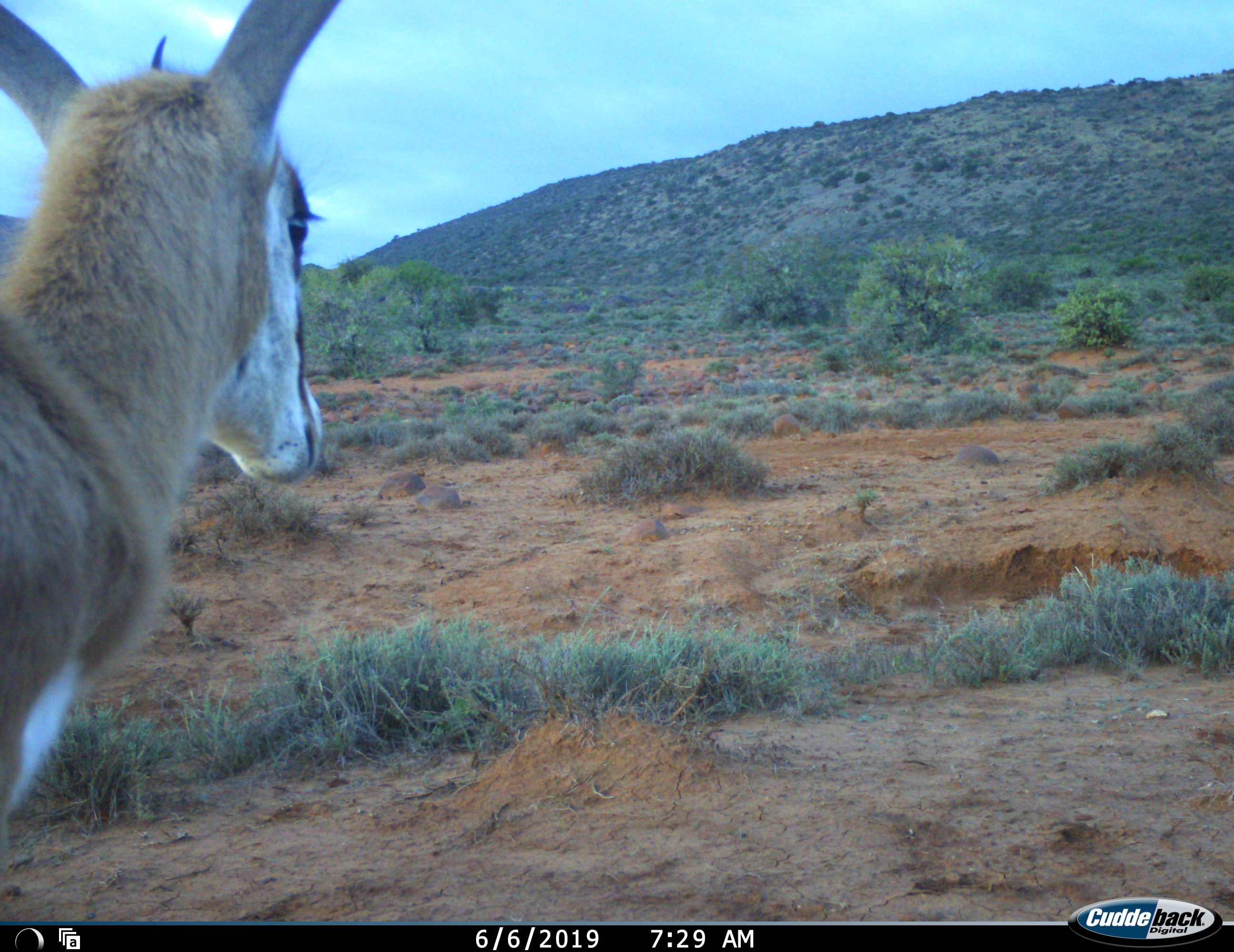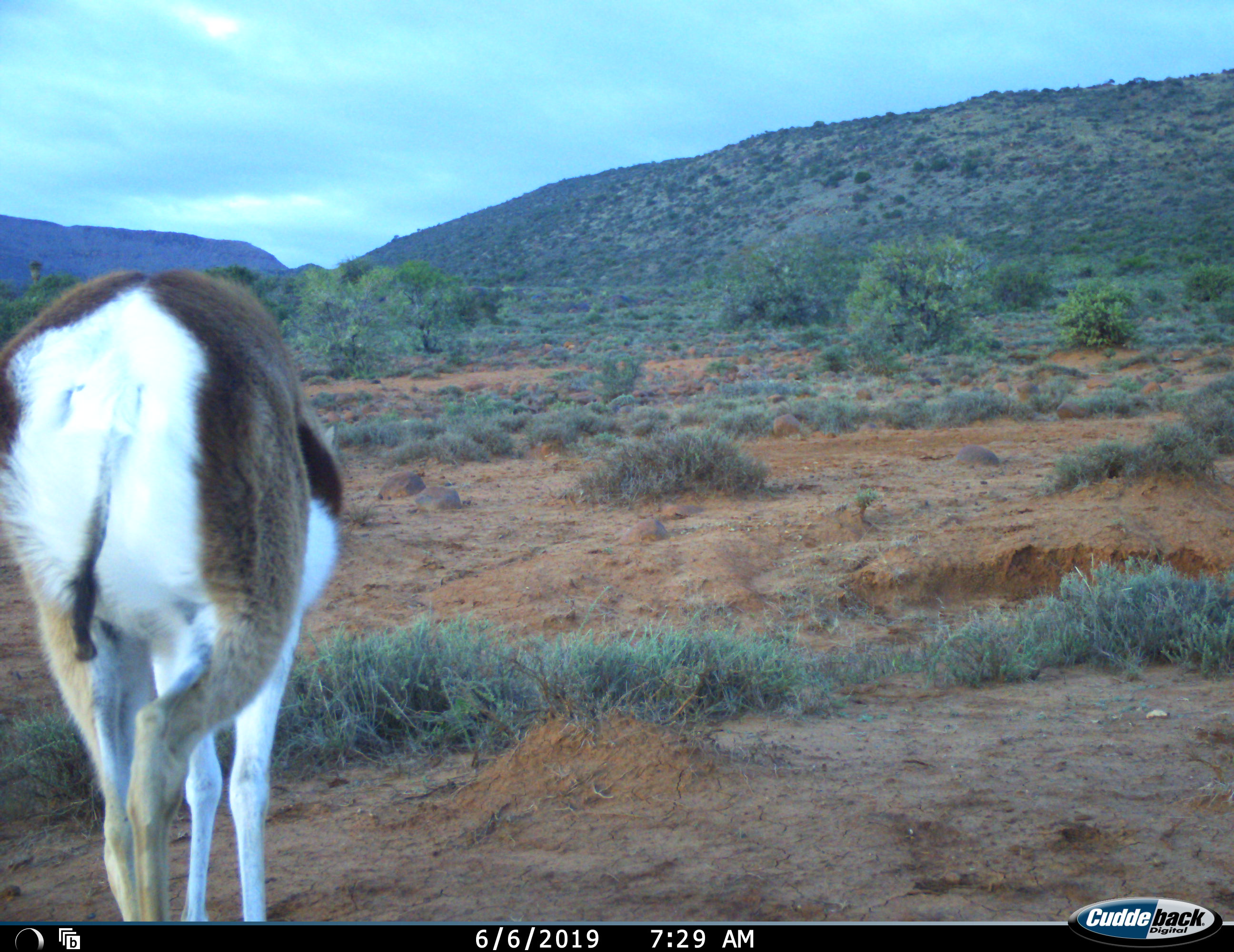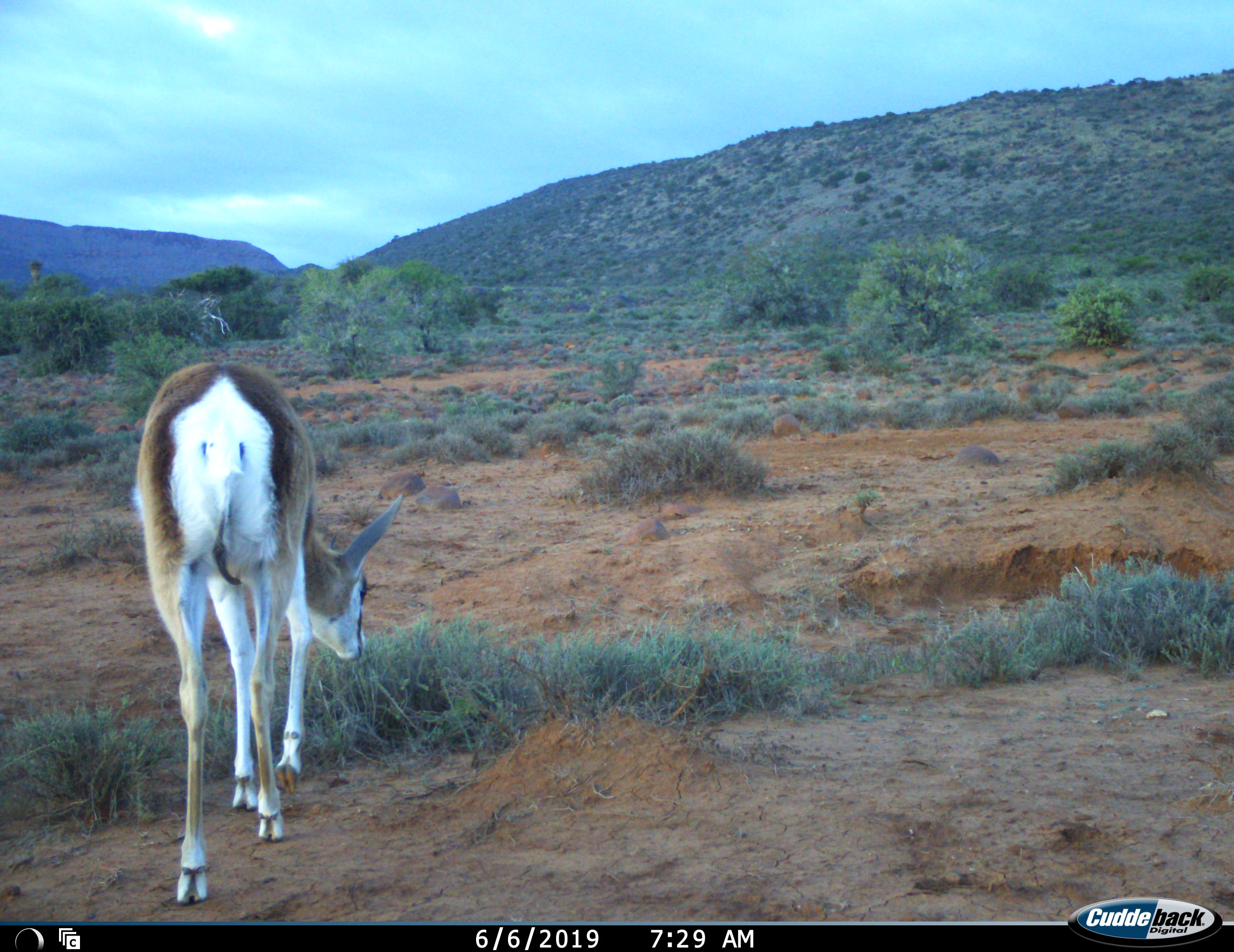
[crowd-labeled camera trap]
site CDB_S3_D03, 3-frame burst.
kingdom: Animalia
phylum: Chordata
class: Mammalia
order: Artiodactyla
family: Bovidae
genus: Antidorcas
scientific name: Antidorcas marsupialis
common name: springbok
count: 1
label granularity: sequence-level